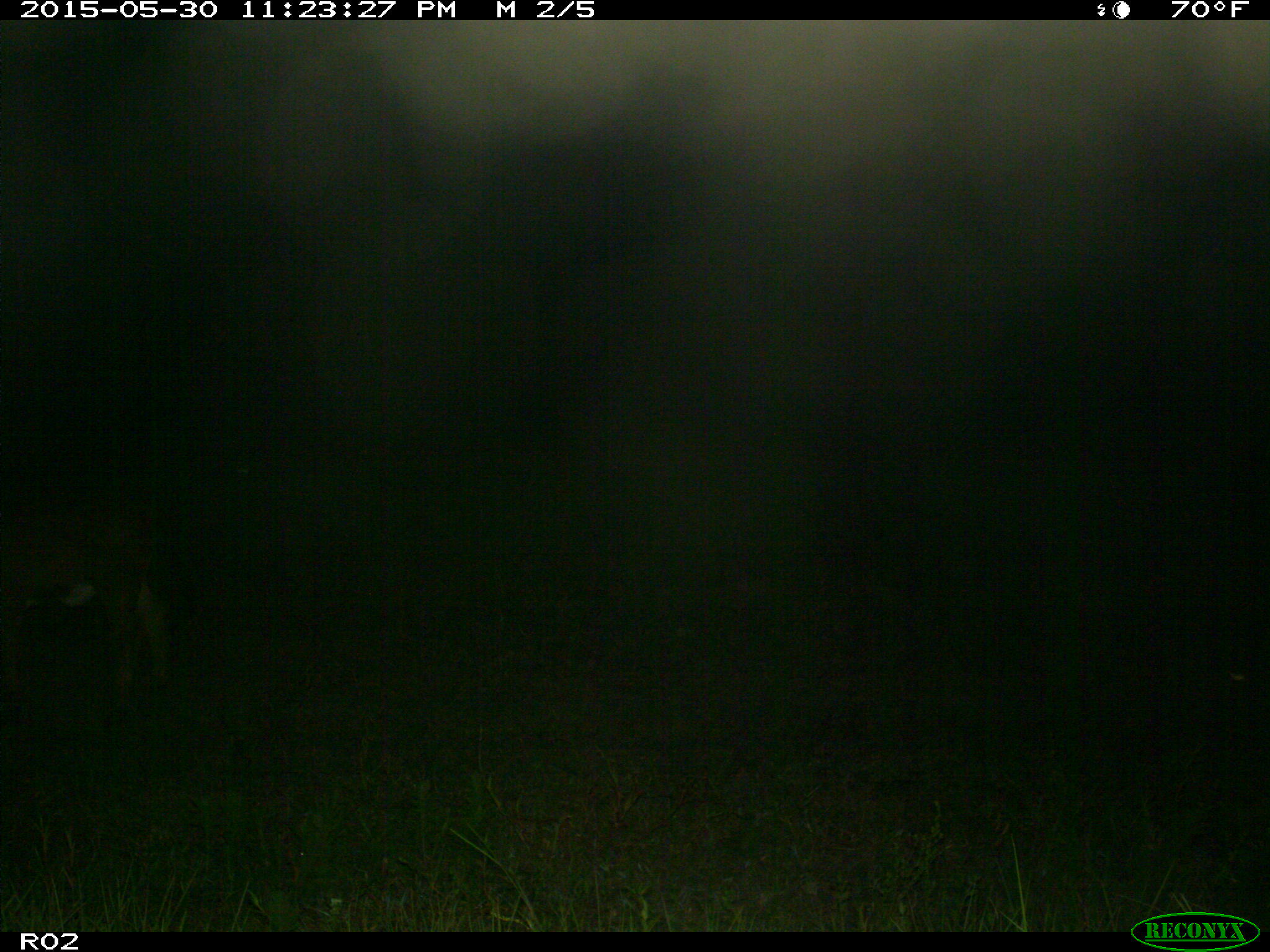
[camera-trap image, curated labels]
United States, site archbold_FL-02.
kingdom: Animalia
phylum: Chordata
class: Mammalia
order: Artiodactyla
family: Bovidae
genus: Bos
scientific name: Bos taurus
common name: domestic cow